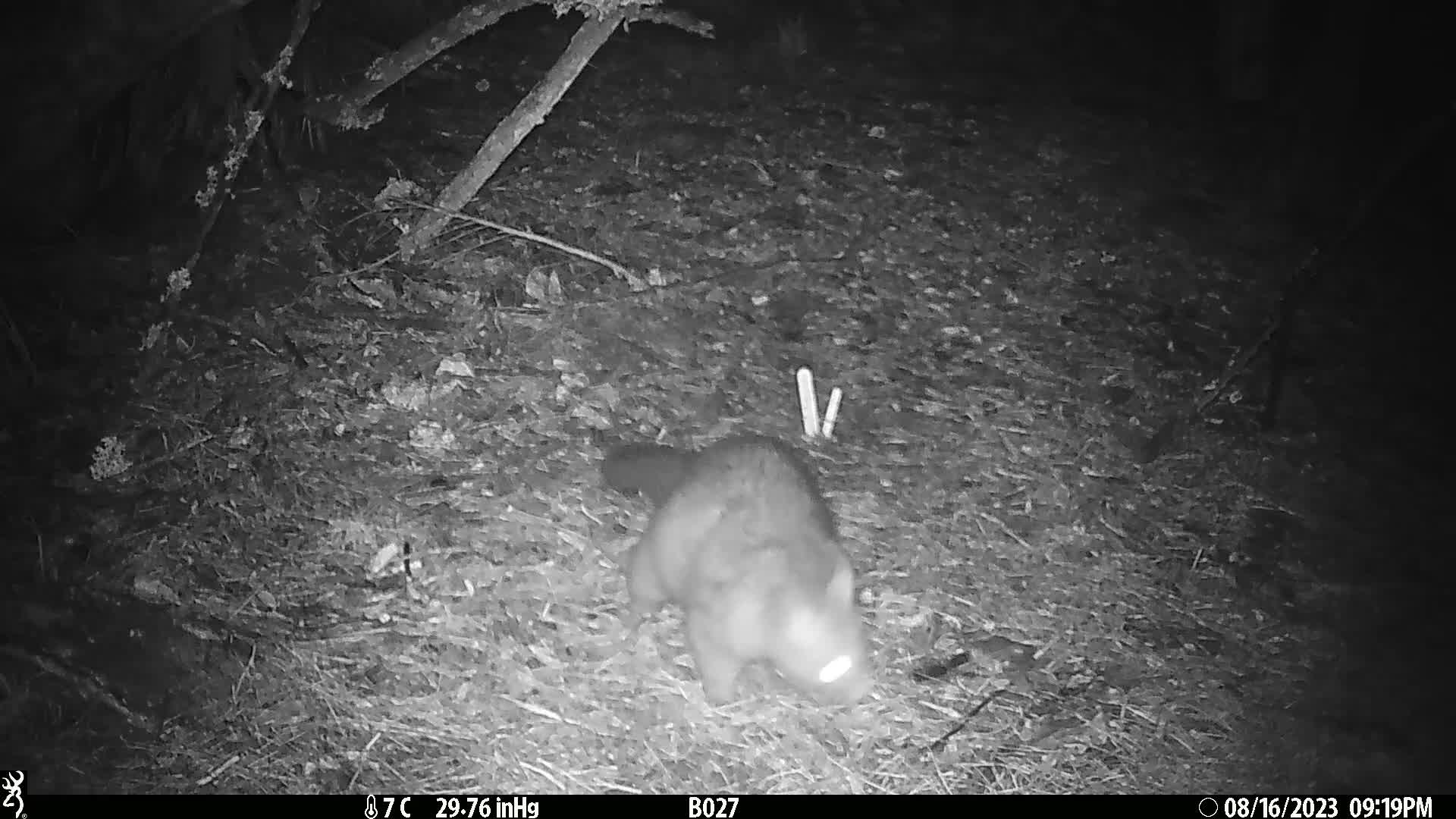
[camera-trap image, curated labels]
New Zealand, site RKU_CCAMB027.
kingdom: Animalia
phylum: Chordata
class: Mammalia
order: Diprotodontia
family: Phalangeridae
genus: Trichosurus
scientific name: Trichosurus vulpecula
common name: common brushtail possum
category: possum